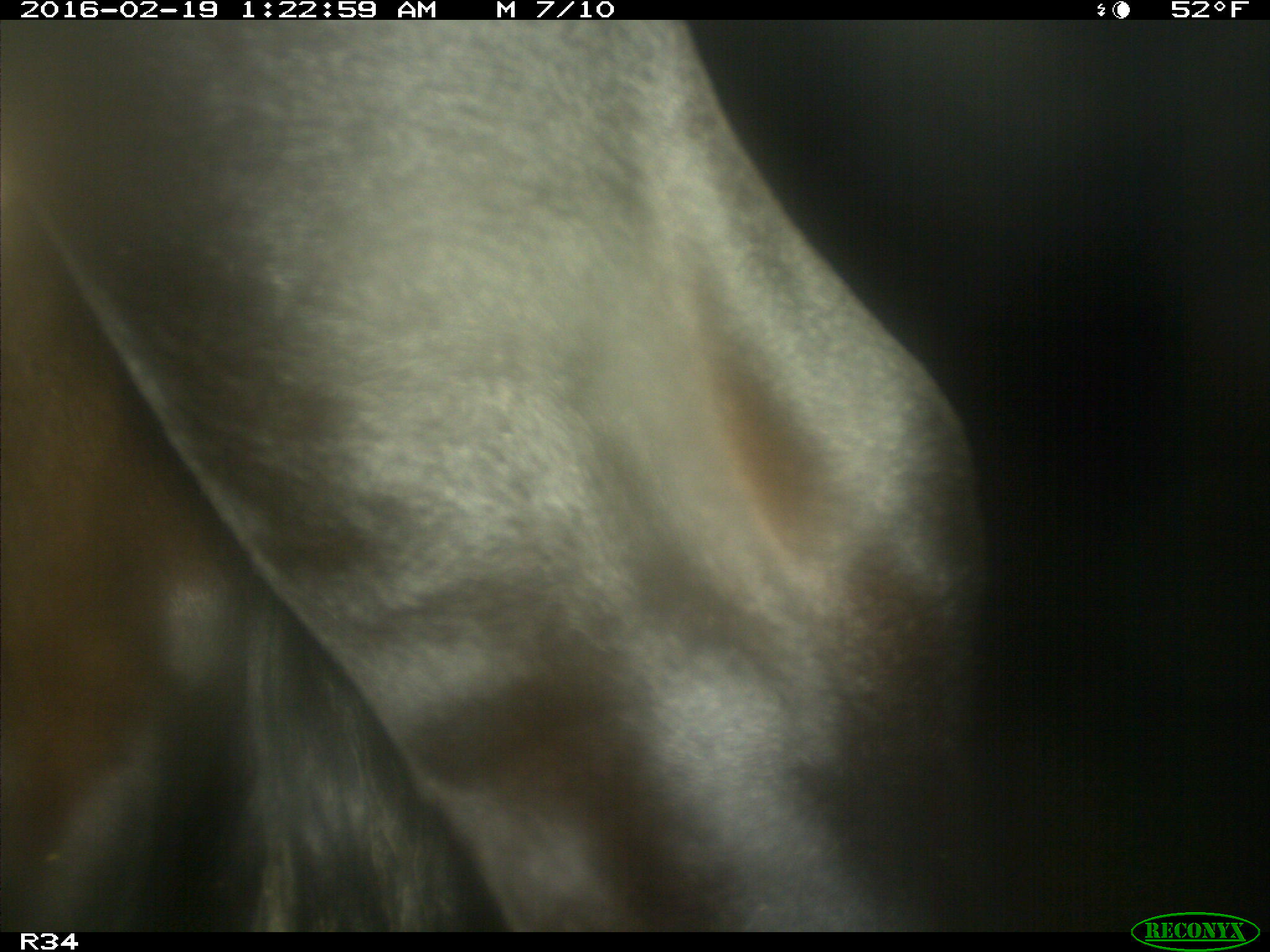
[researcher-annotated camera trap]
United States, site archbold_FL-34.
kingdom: Animalia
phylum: Chordata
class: Mammalia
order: Artiodactyla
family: Bovidae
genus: Bos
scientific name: Bos taurus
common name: domestic cow